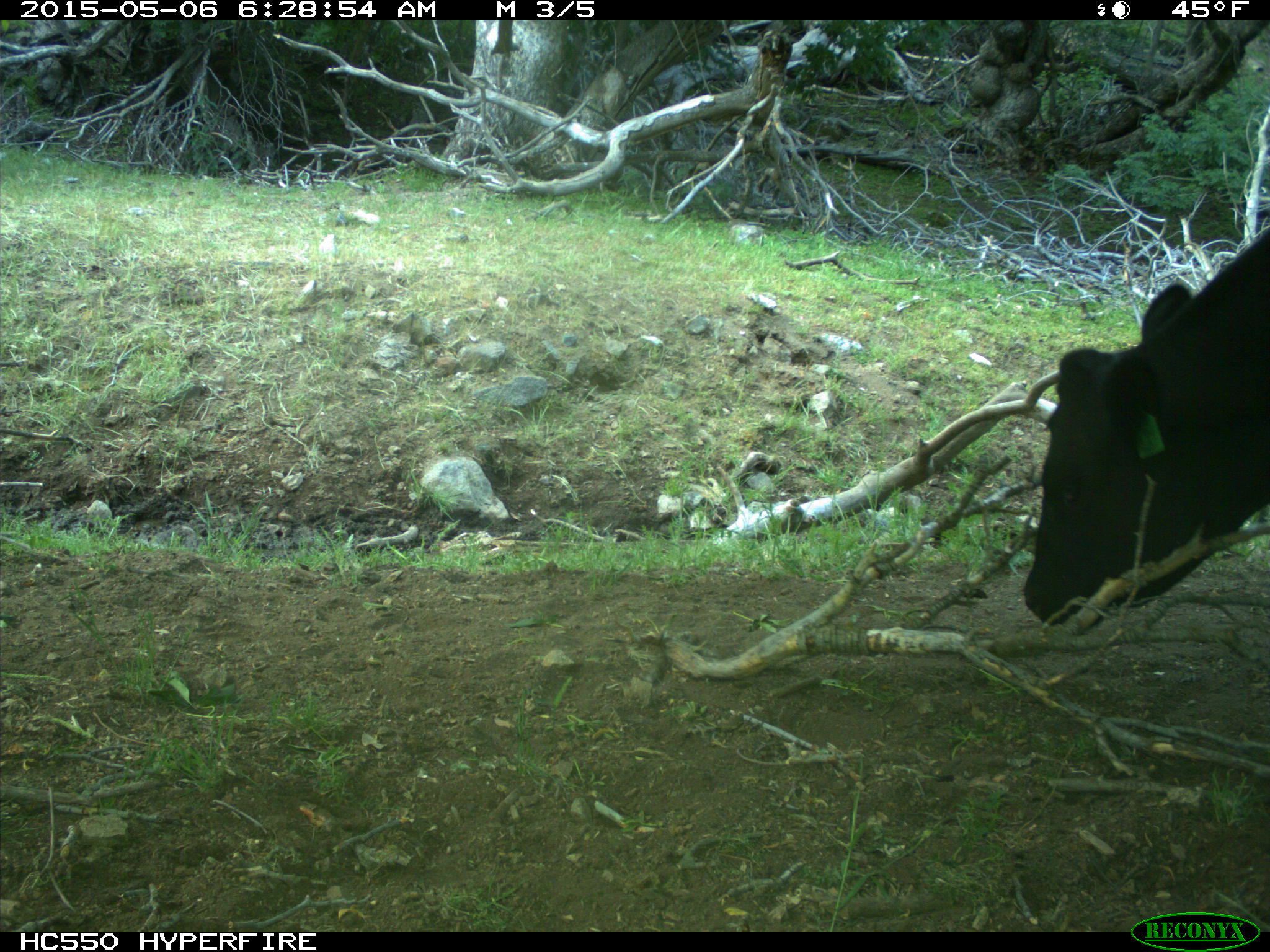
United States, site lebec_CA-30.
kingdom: Animalia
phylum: Chordata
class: Mammalia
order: Artiodactyla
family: Bovidae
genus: Bos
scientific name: Bos taurus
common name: domestic cow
Bos taurus (domestic cow).